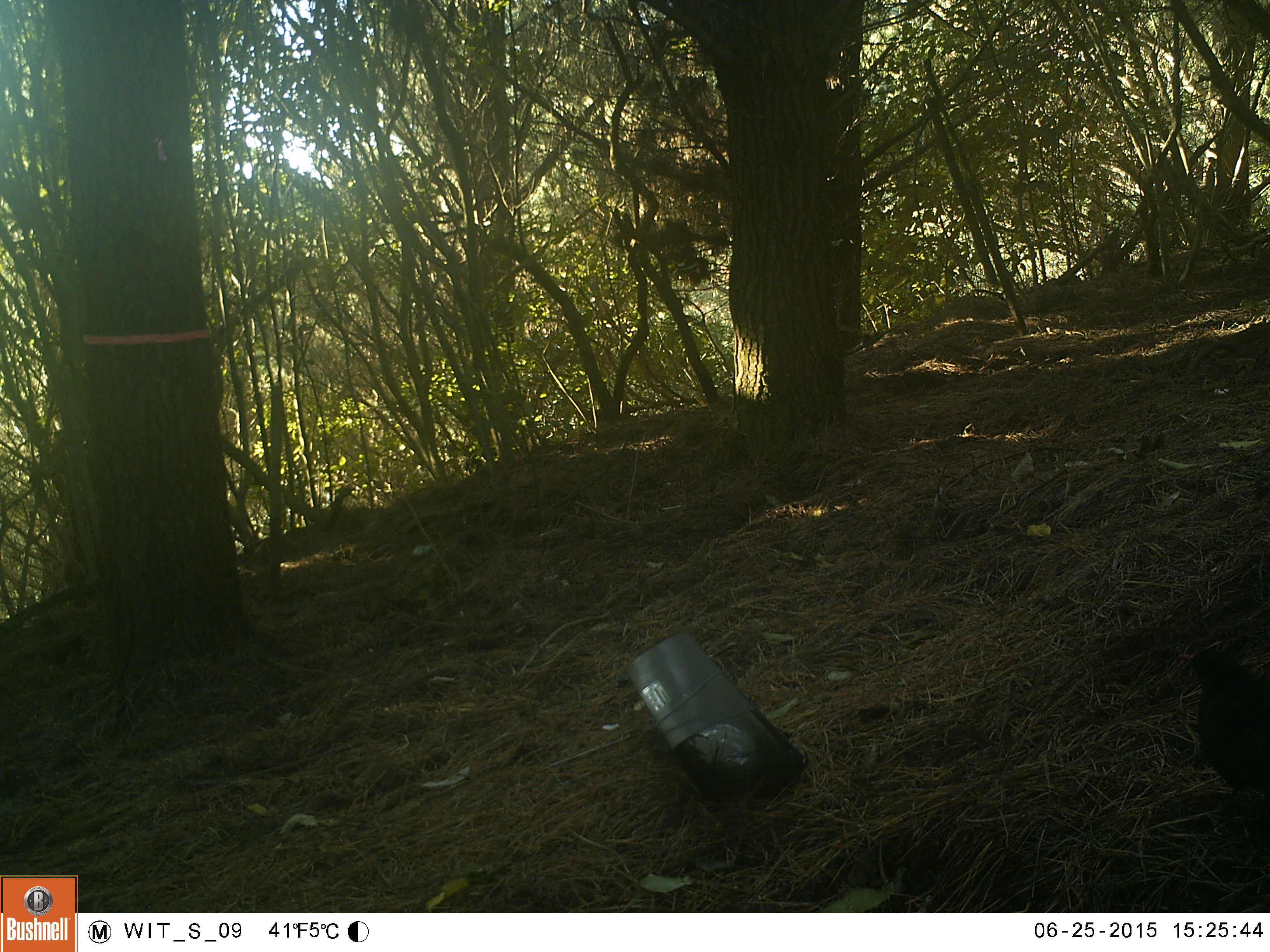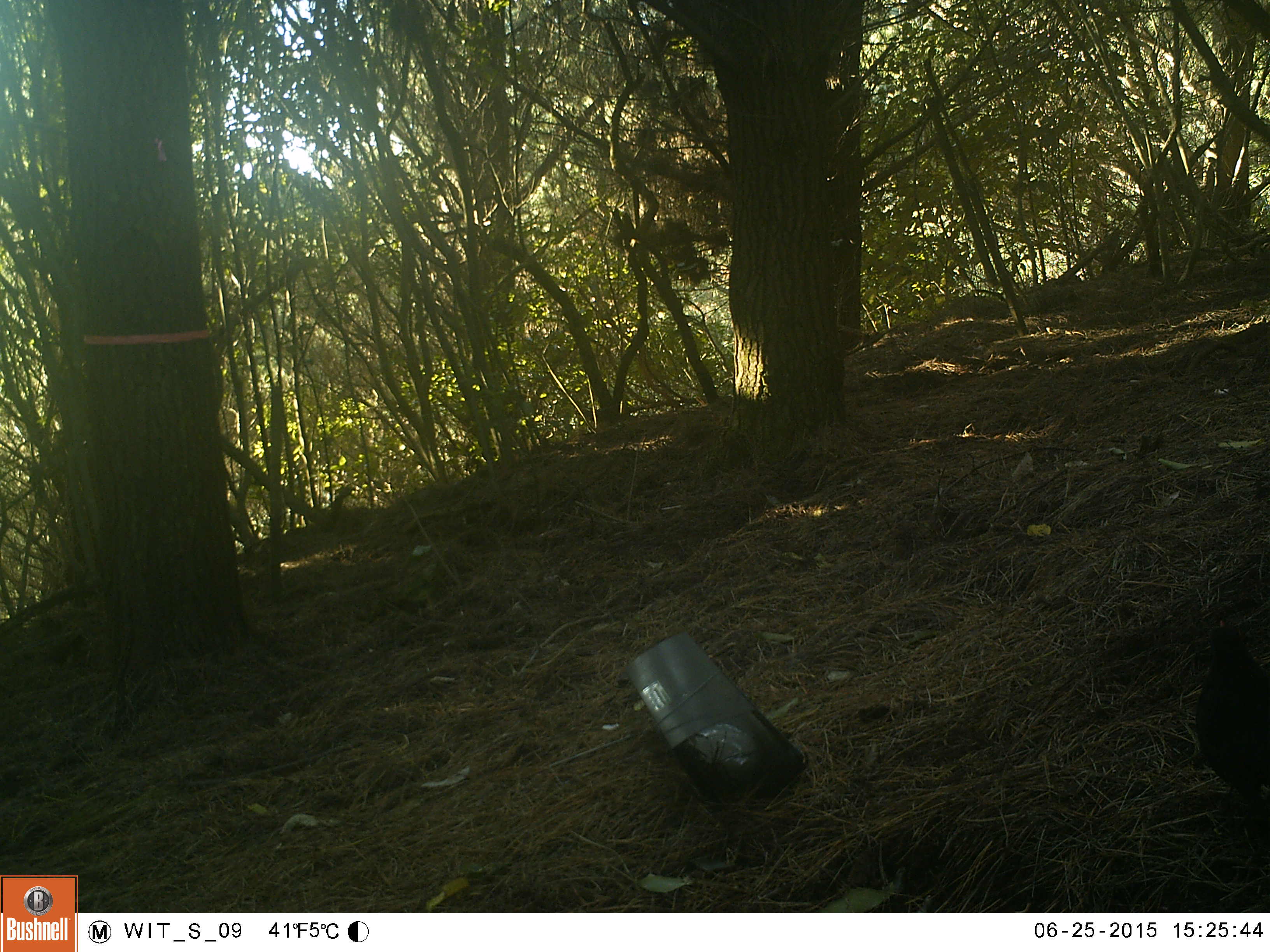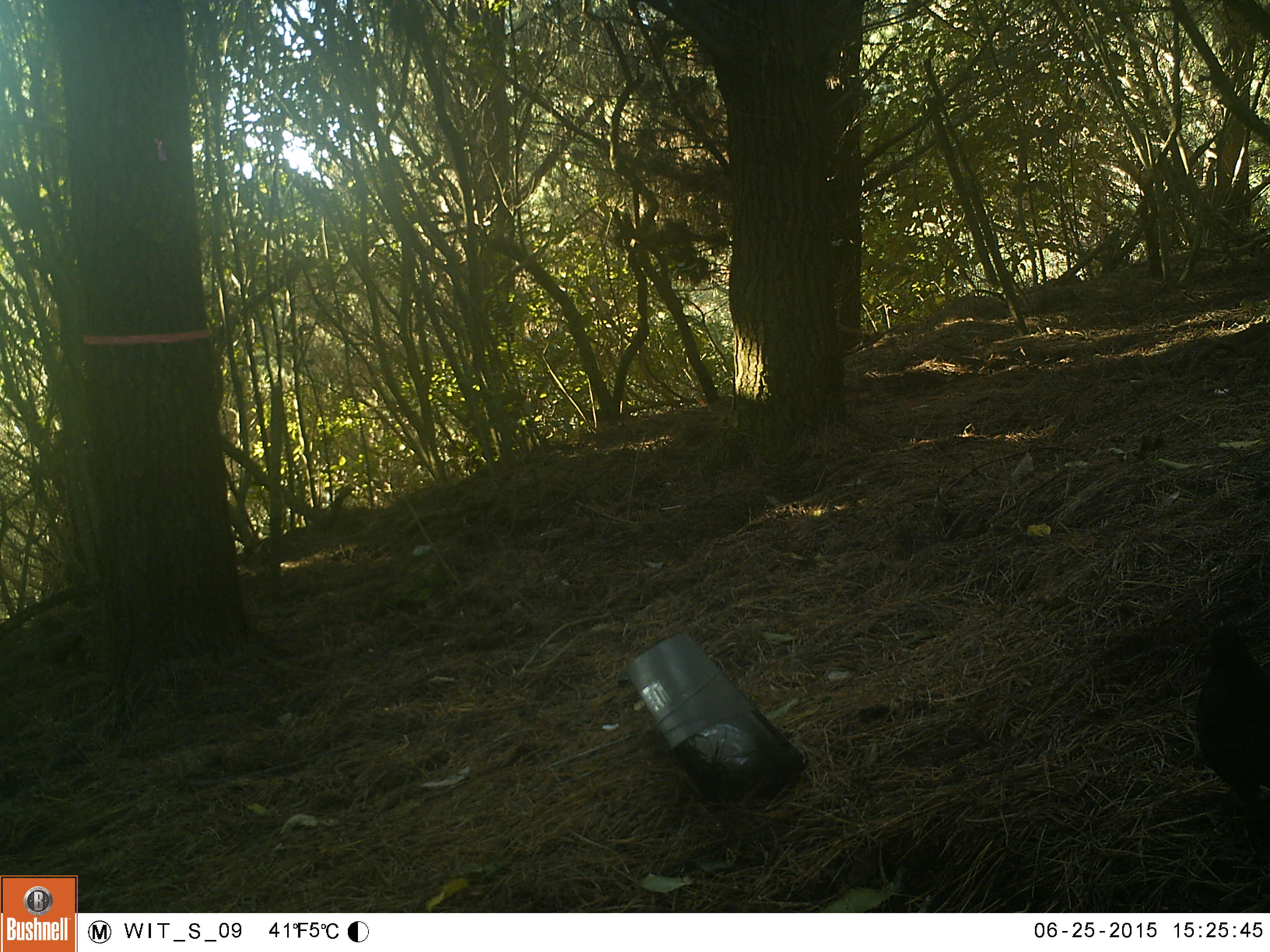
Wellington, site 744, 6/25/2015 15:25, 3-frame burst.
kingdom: Animalia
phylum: Chordata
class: Aves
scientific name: Aves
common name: bird